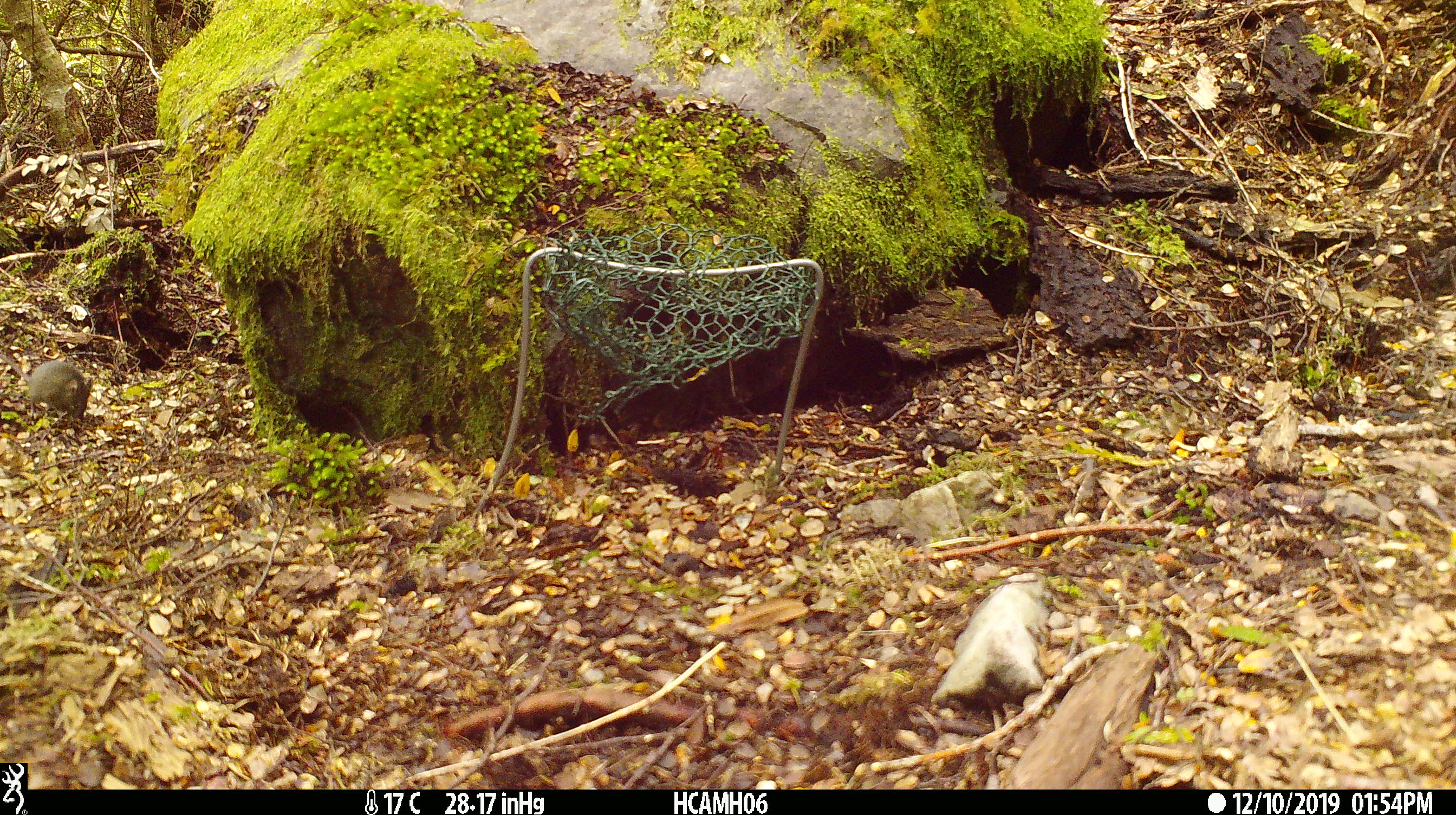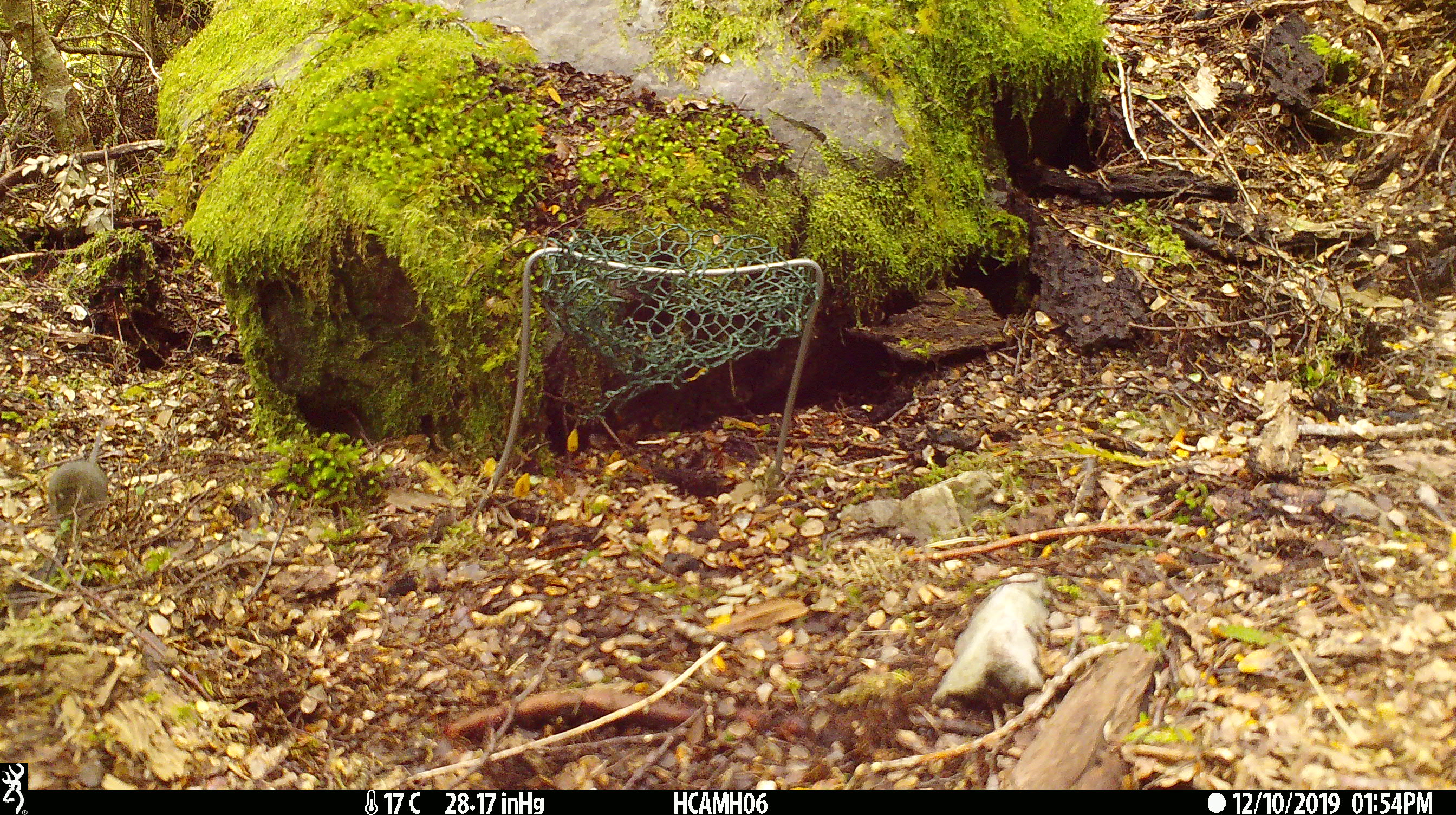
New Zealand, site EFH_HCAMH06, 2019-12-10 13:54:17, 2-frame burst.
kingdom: Animalia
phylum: Chordata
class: Mammalia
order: Rodentia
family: Muridae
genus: Mus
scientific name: Mus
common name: mouse